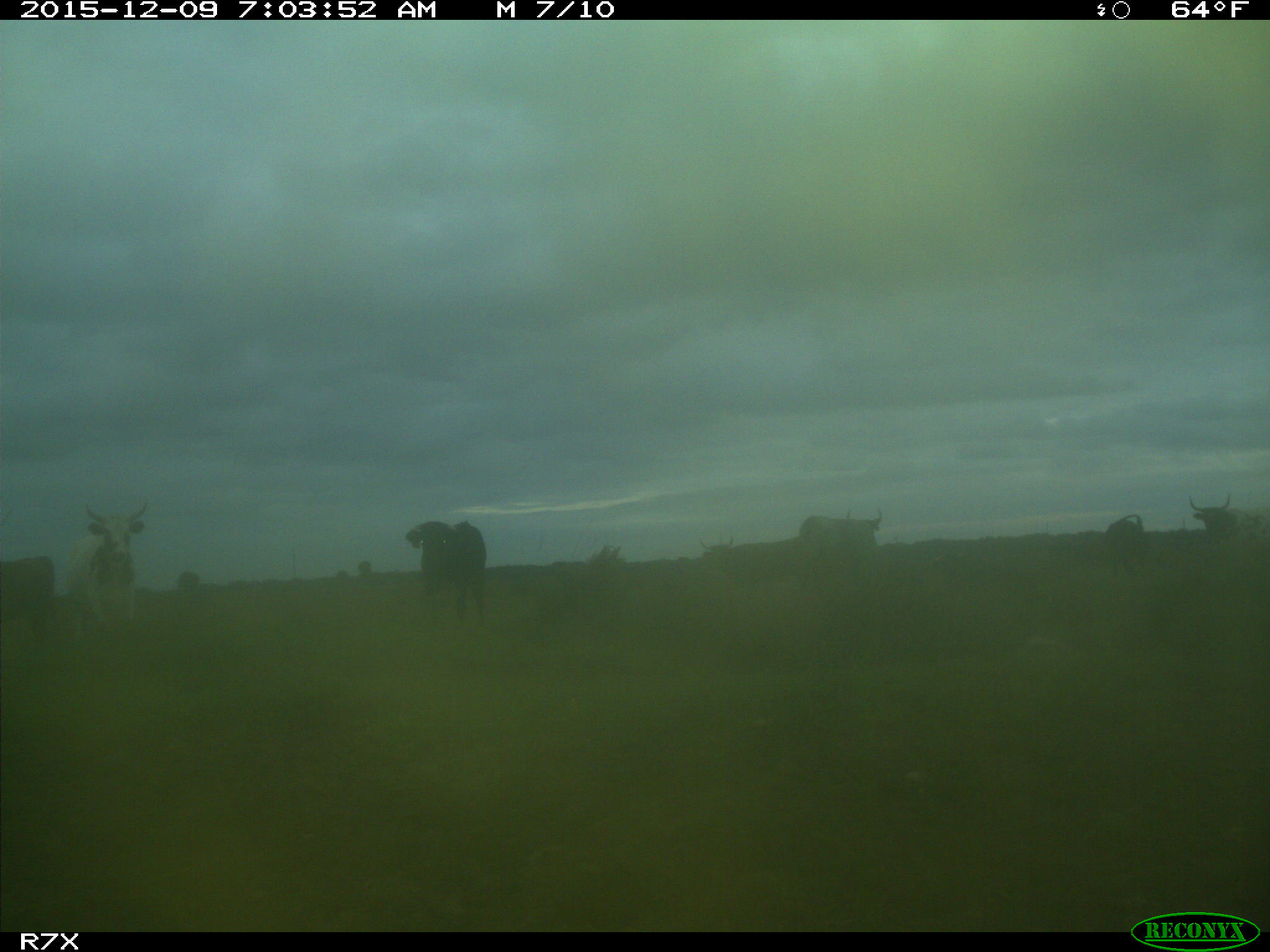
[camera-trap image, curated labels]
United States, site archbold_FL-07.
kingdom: Animalia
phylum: Chordata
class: Mammalia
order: Artiodactyla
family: Bovidae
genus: Bos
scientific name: Bos taurus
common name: domestic cow